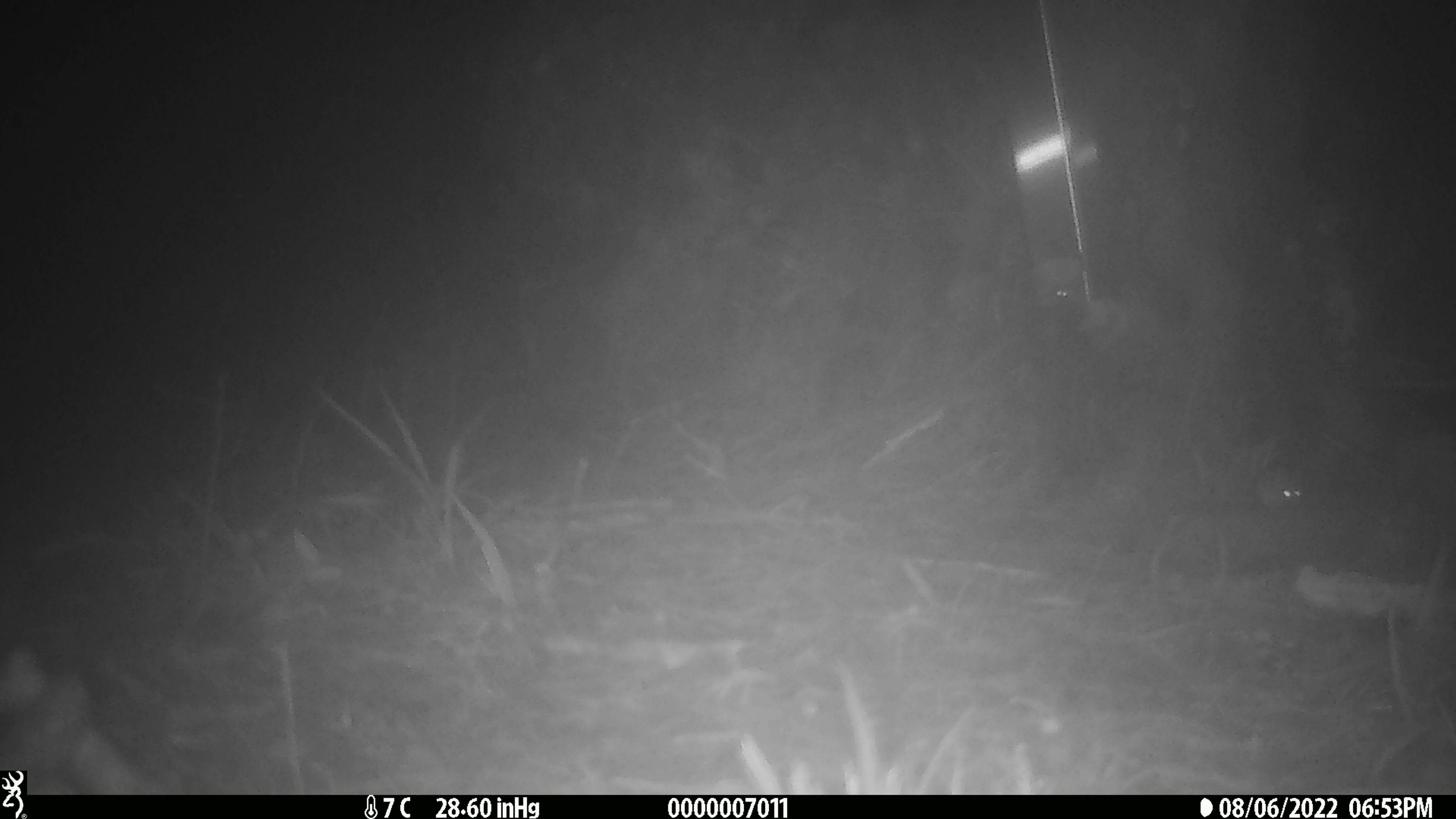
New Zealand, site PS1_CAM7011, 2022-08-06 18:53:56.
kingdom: Animalia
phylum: Chordata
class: Mammalia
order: Rodentia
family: Muridae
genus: Mus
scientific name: Mus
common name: mouse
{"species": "mouse (Mus)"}